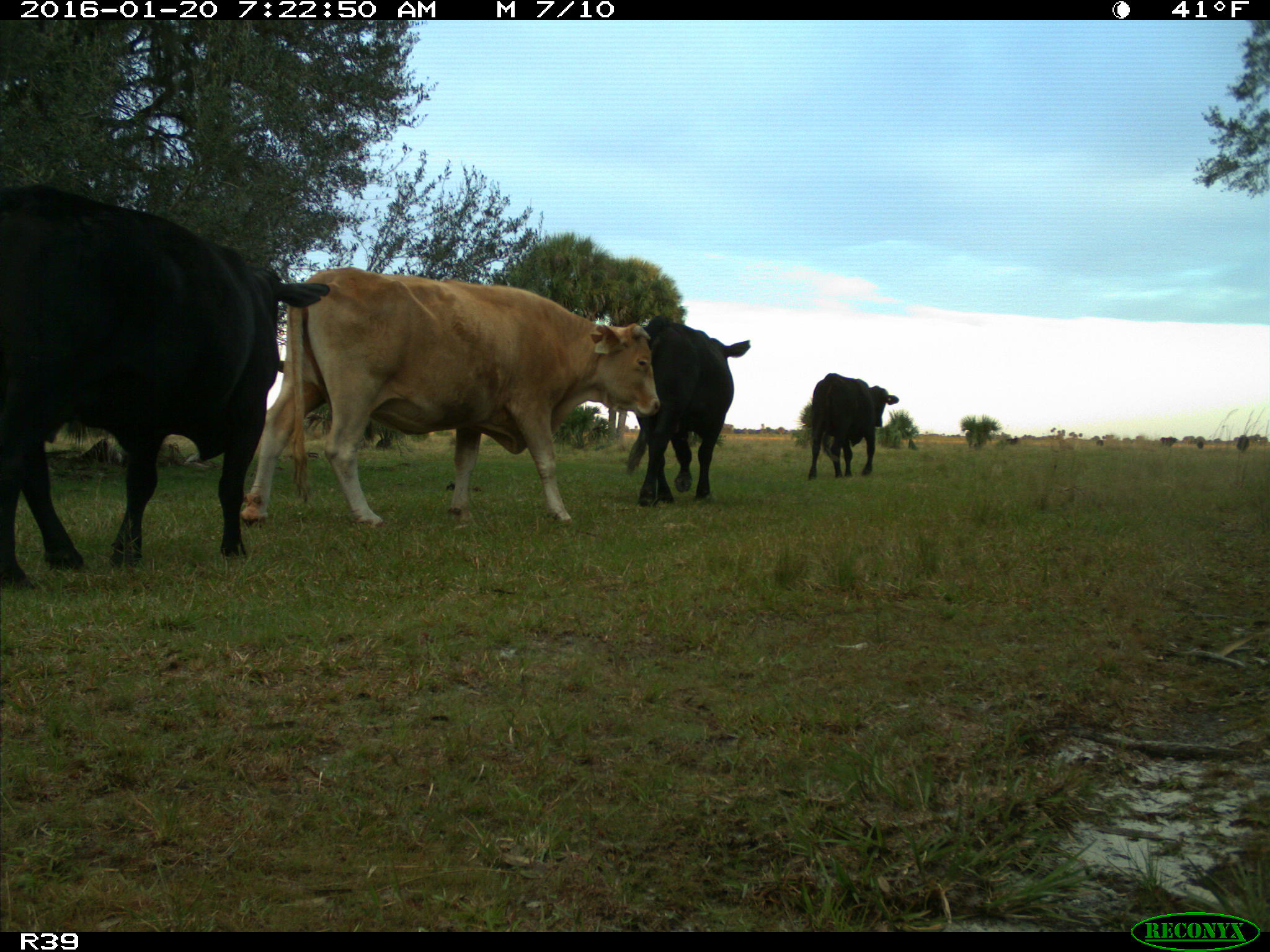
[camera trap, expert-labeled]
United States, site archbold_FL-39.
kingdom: Animalia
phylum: Chordata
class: Mammalia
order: Artiodactyla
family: Bovidae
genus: Bos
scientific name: Bos taurus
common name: domestic cow